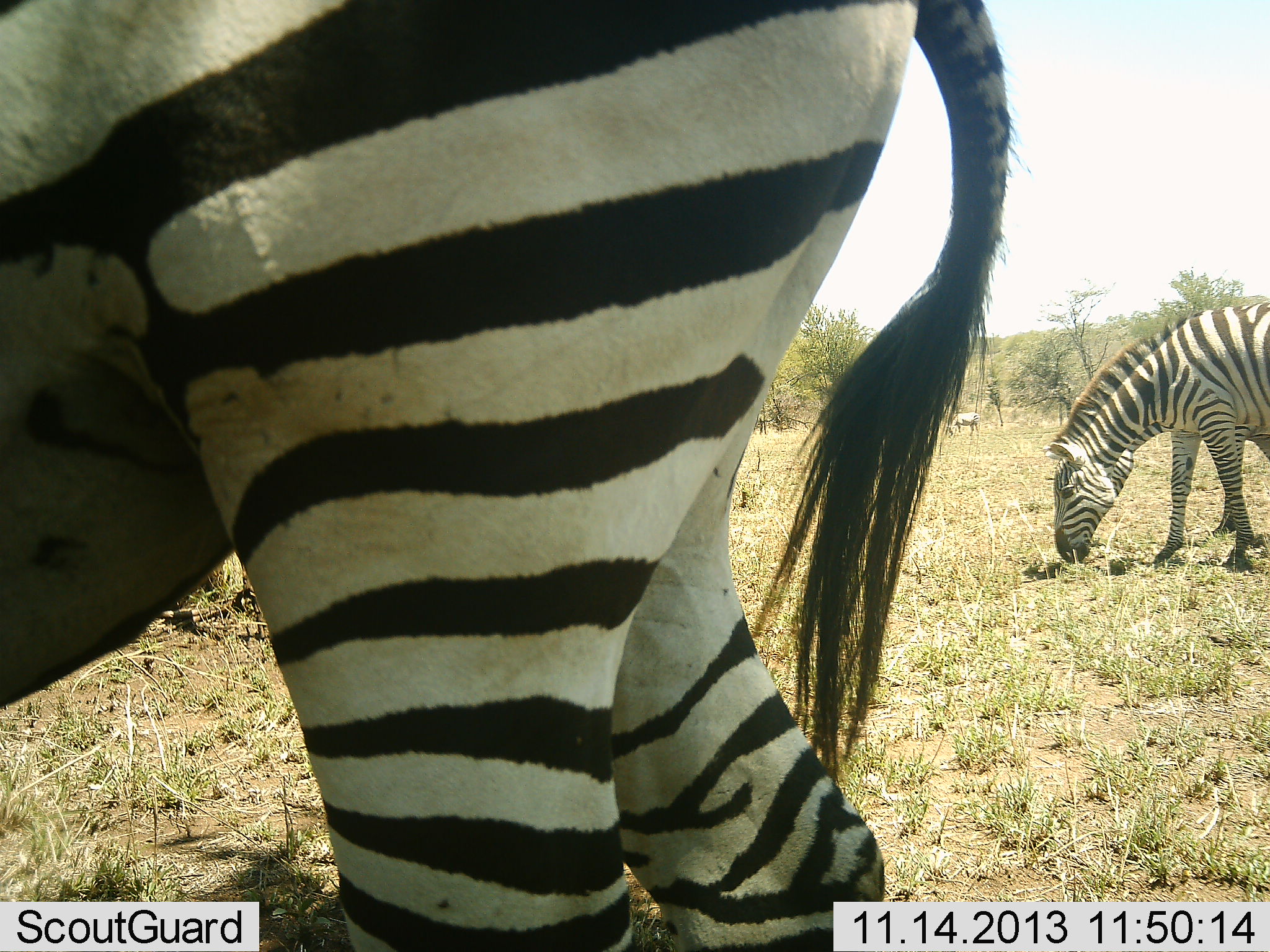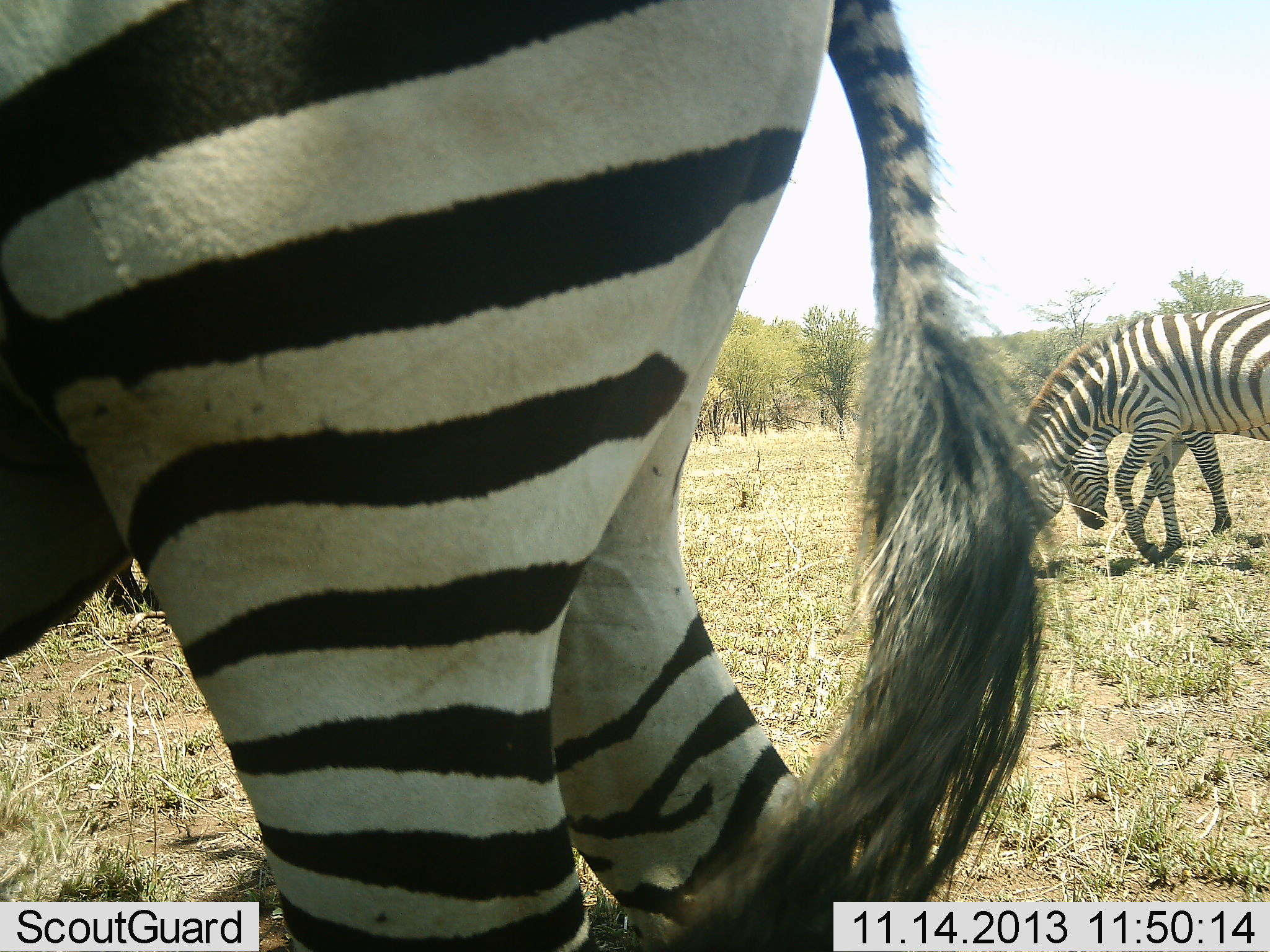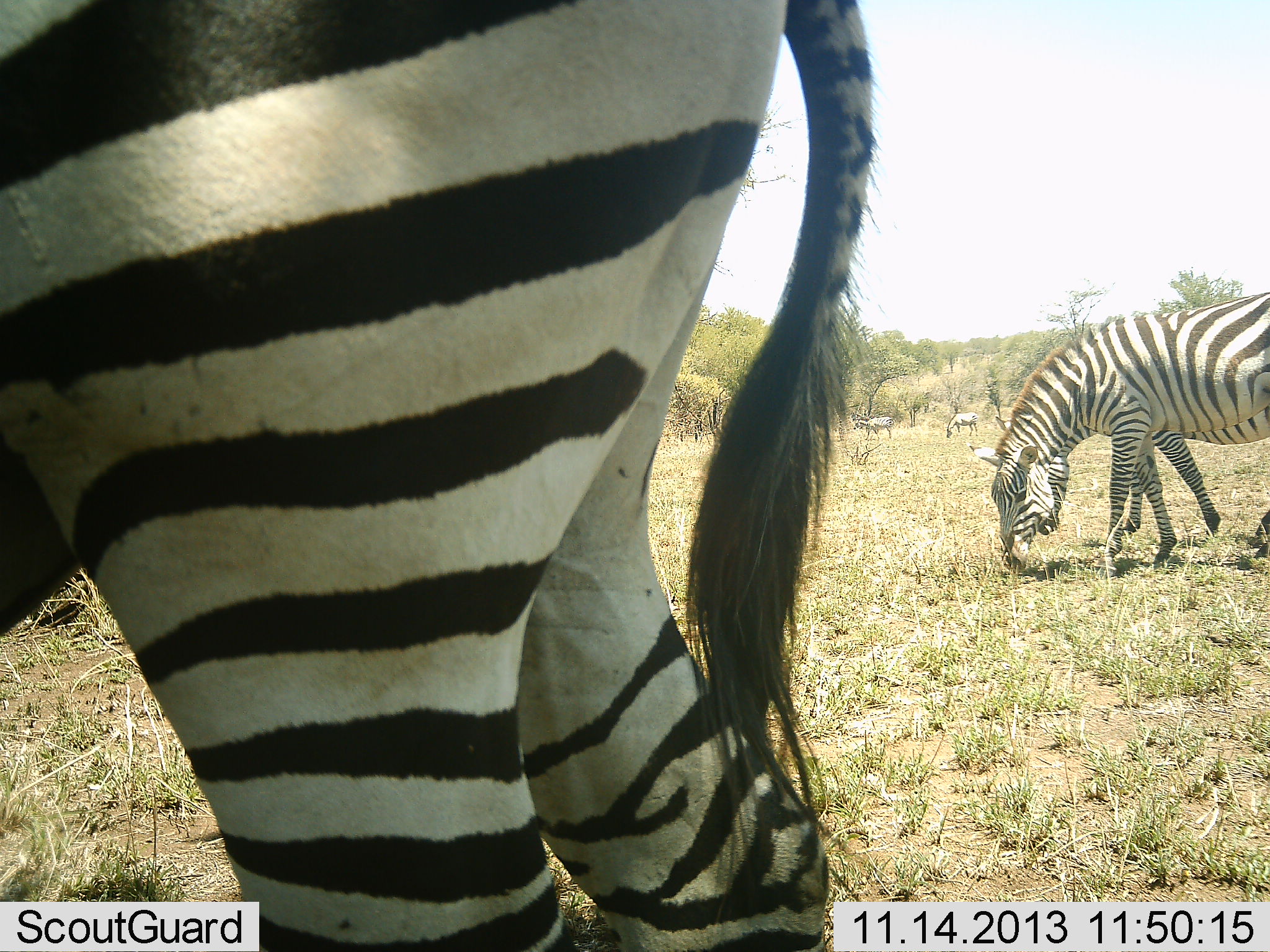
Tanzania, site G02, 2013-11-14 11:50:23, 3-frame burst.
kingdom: Animalia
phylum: Chordata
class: Mammalia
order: Perissodactyla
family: Equidae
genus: Equus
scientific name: Equus quagga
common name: plains zebra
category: zebra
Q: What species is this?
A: Zebra (plains zebra) (Equus quagga).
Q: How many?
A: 3.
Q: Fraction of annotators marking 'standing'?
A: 20%.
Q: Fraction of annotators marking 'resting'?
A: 0%.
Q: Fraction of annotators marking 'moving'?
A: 40%.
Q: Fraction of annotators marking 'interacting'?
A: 0%.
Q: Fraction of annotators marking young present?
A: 0%.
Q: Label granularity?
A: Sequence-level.